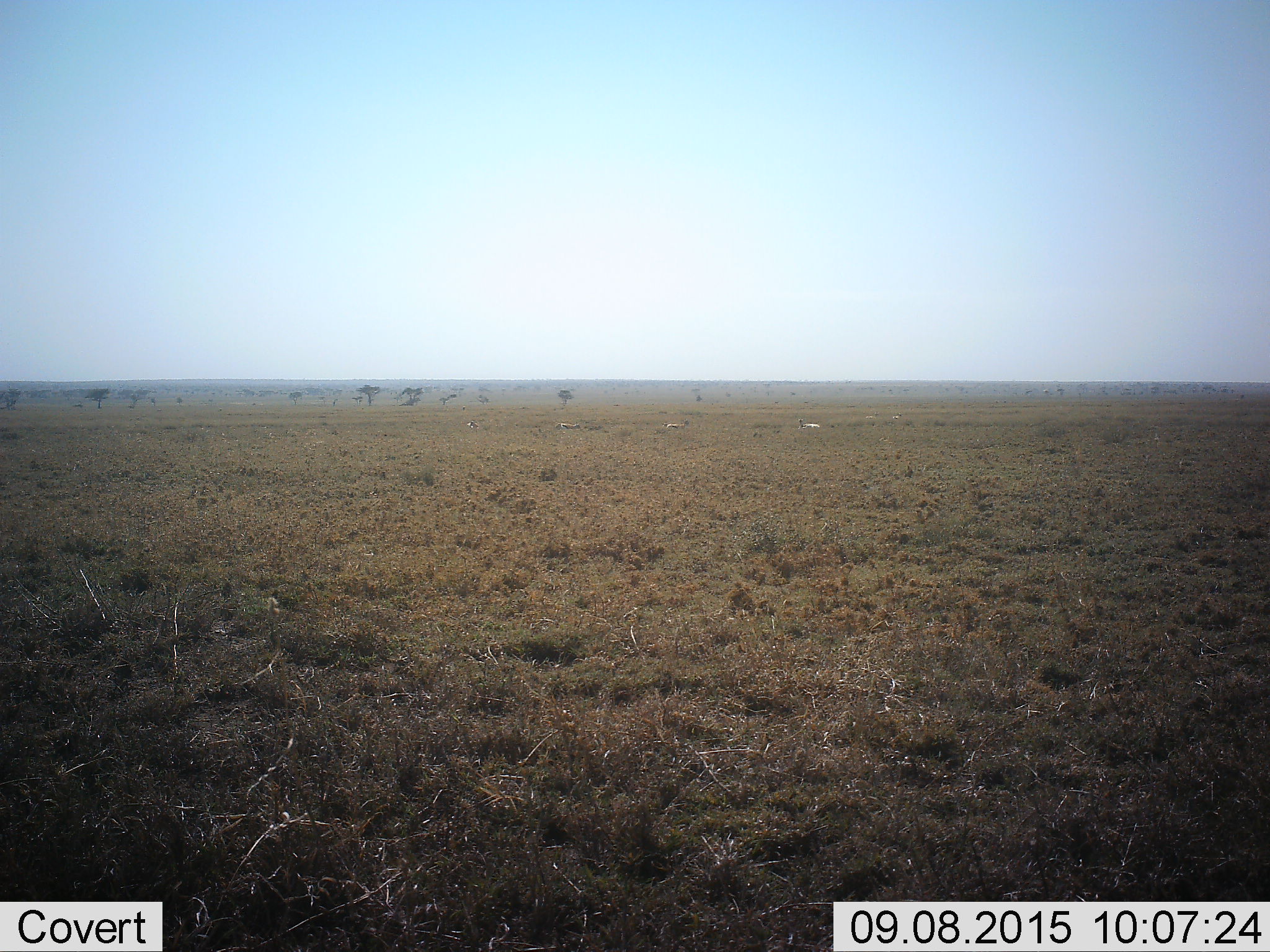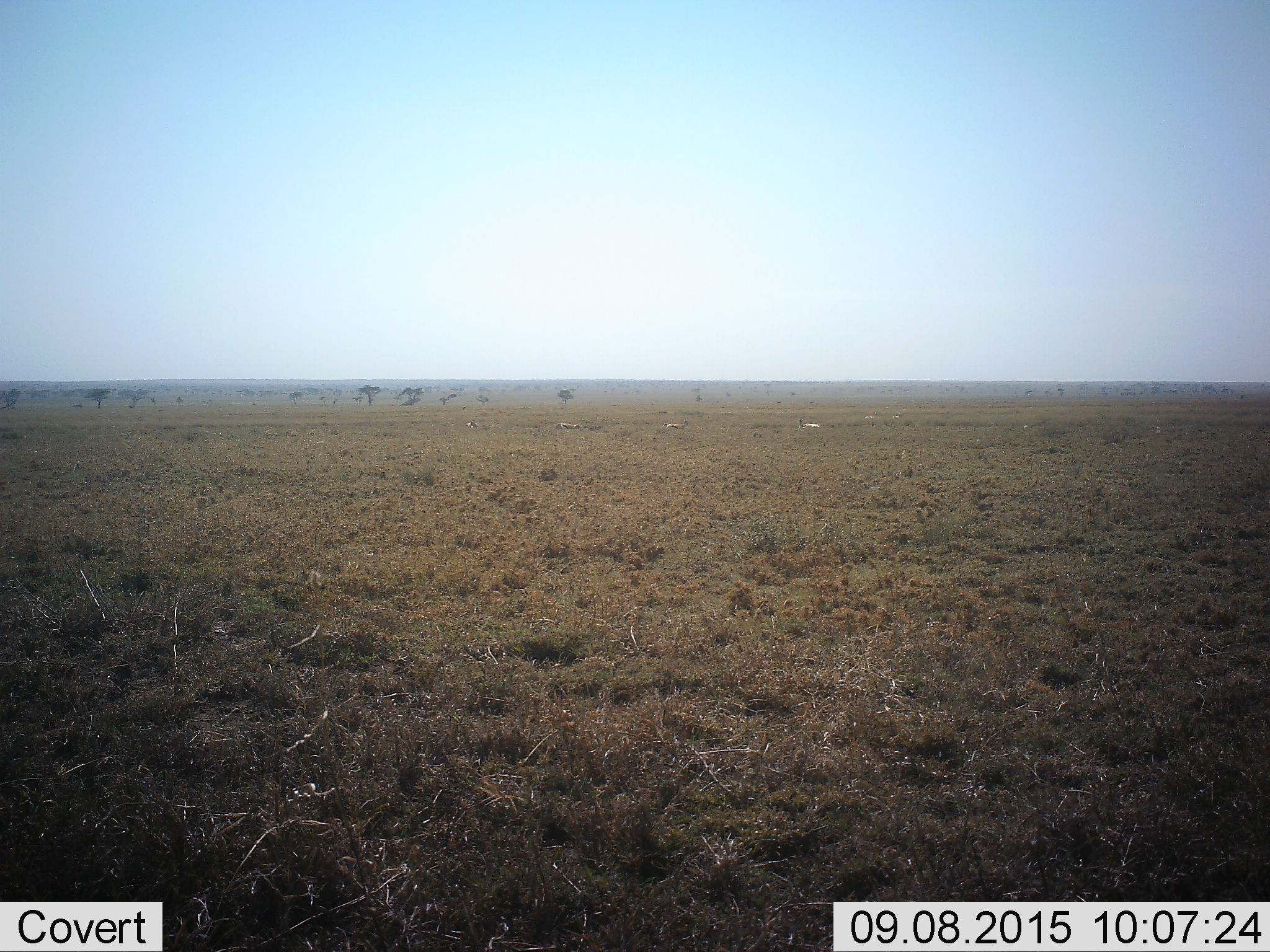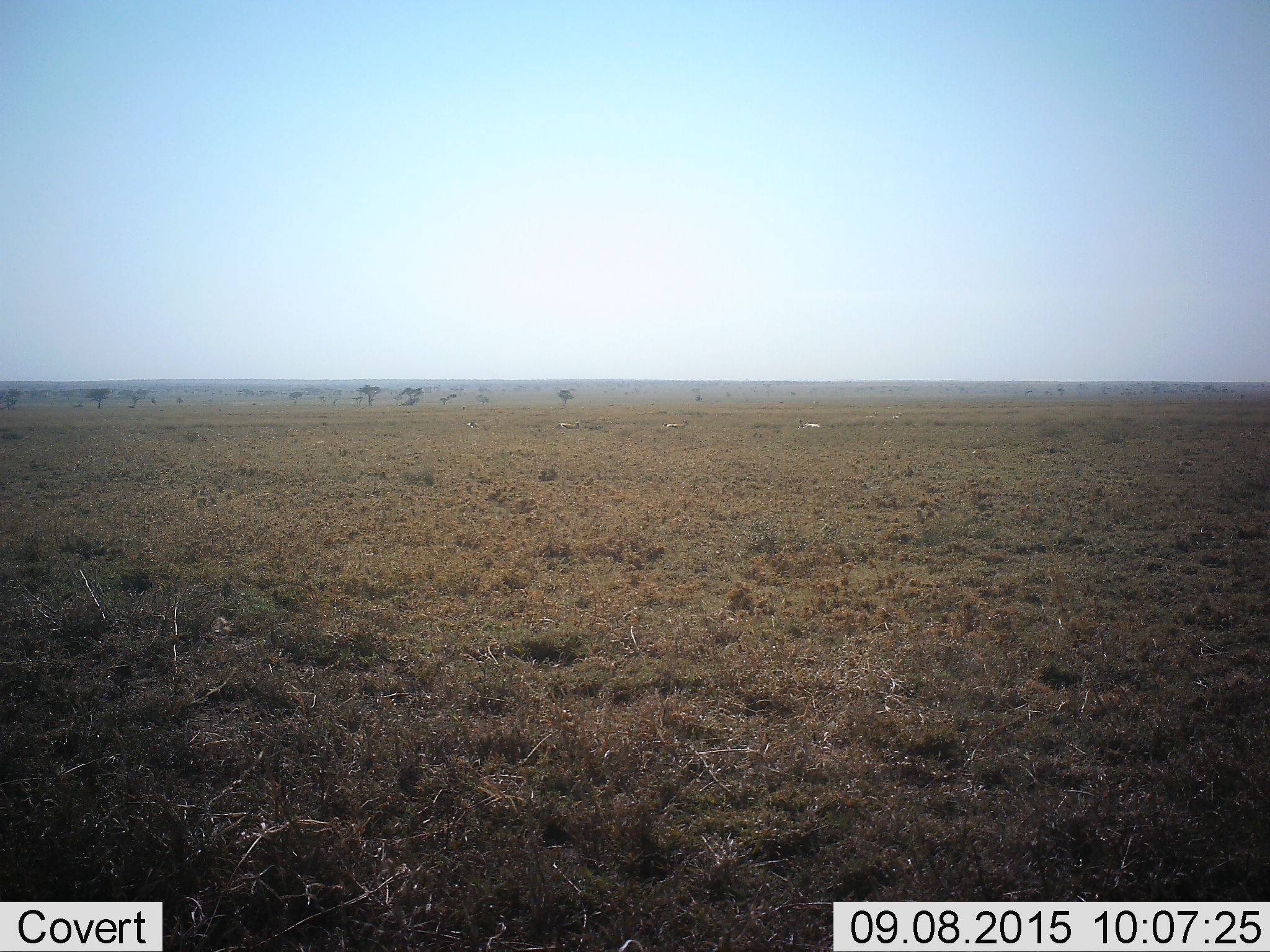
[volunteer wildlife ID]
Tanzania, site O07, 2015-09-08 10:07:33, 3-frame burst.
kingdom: Animalia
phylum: Chordata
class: Mammalia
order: Artiodactyla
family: Bovidae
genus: Eudorcas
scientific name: Eudorcas thomsonii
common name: thomson's gazelle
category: gazellethomsons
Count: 6.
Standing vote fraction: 20%.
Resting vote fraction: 80%.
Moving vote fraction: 0%.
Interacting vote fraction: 0%.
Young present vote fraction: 0%.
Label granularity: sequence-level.